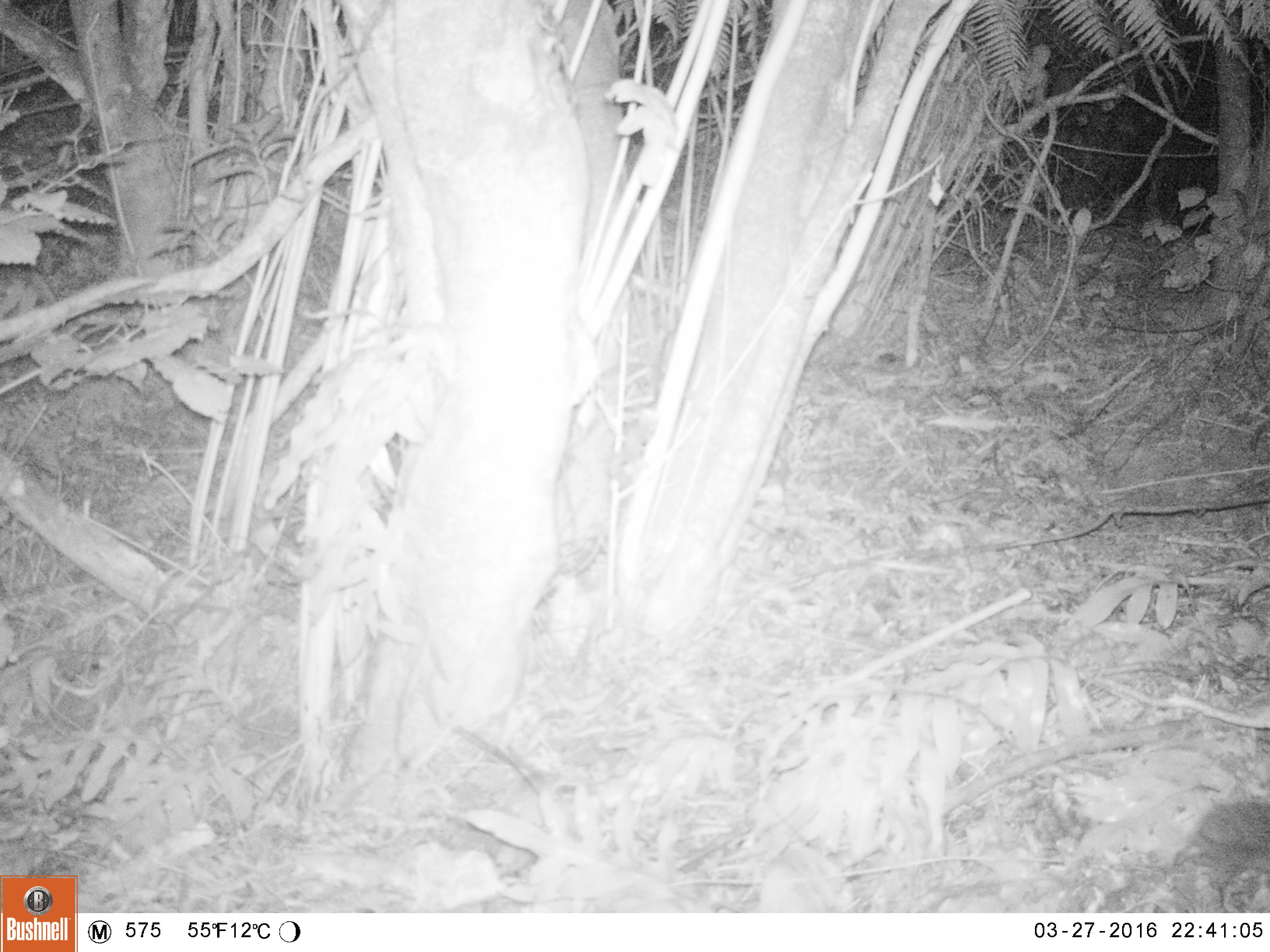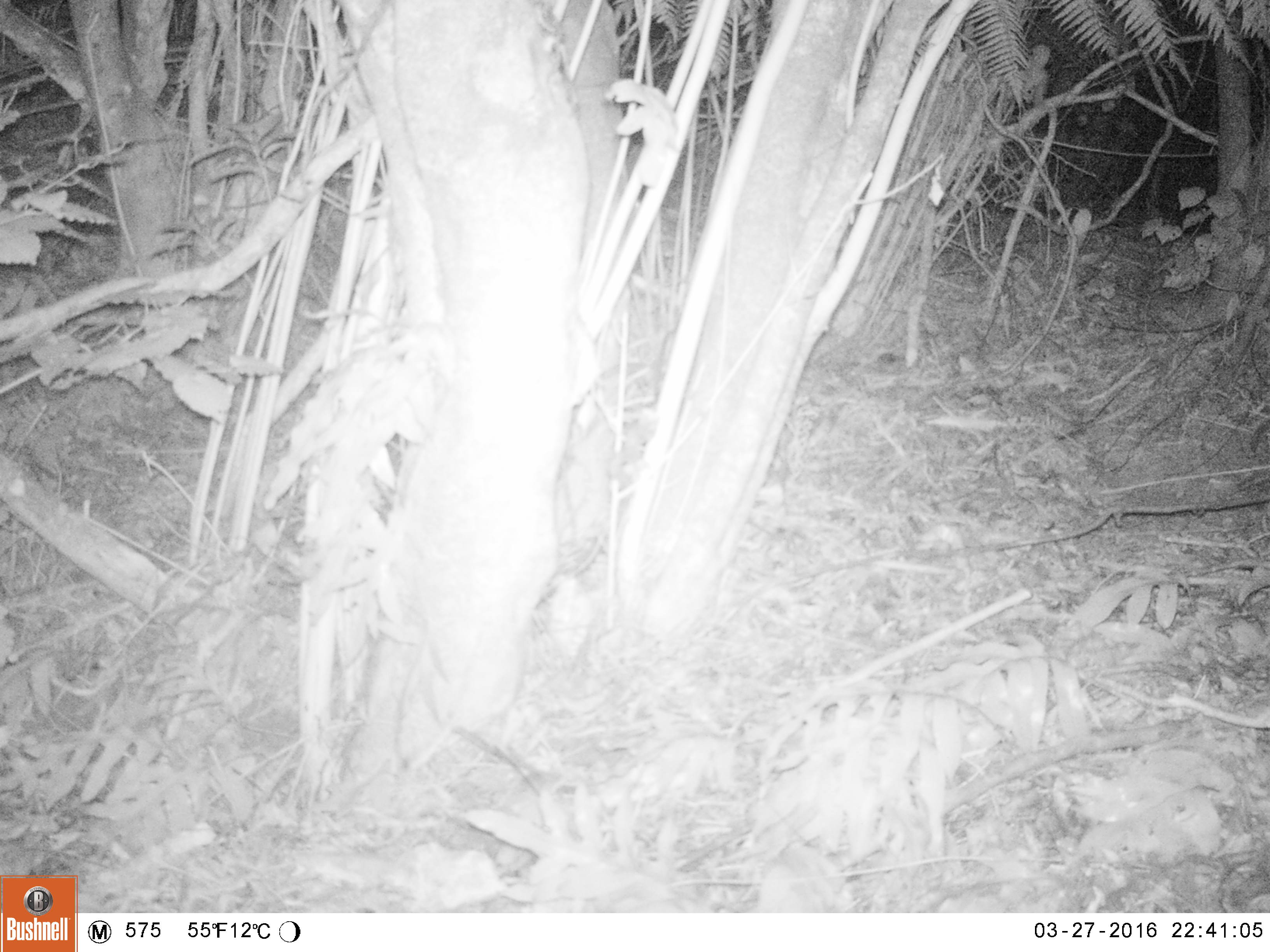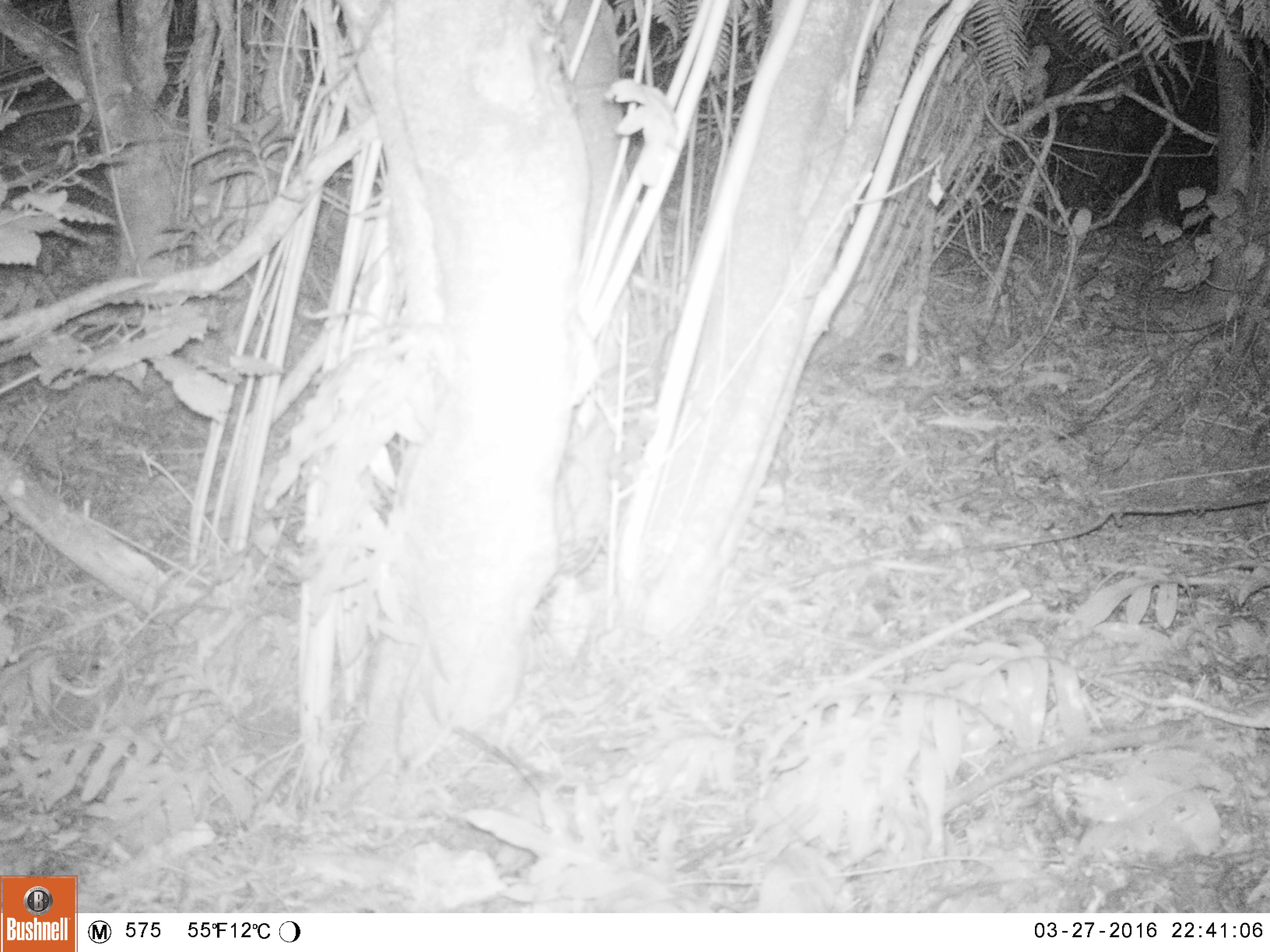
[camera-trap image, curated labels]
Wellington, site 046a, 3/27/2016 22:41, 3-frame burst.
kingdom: Animalia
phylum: Chordata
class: Mammalia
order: Eulipotyphla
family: Erinaceidae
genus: Erinaceus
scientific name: Erinaceus europaeus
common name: hedgehog